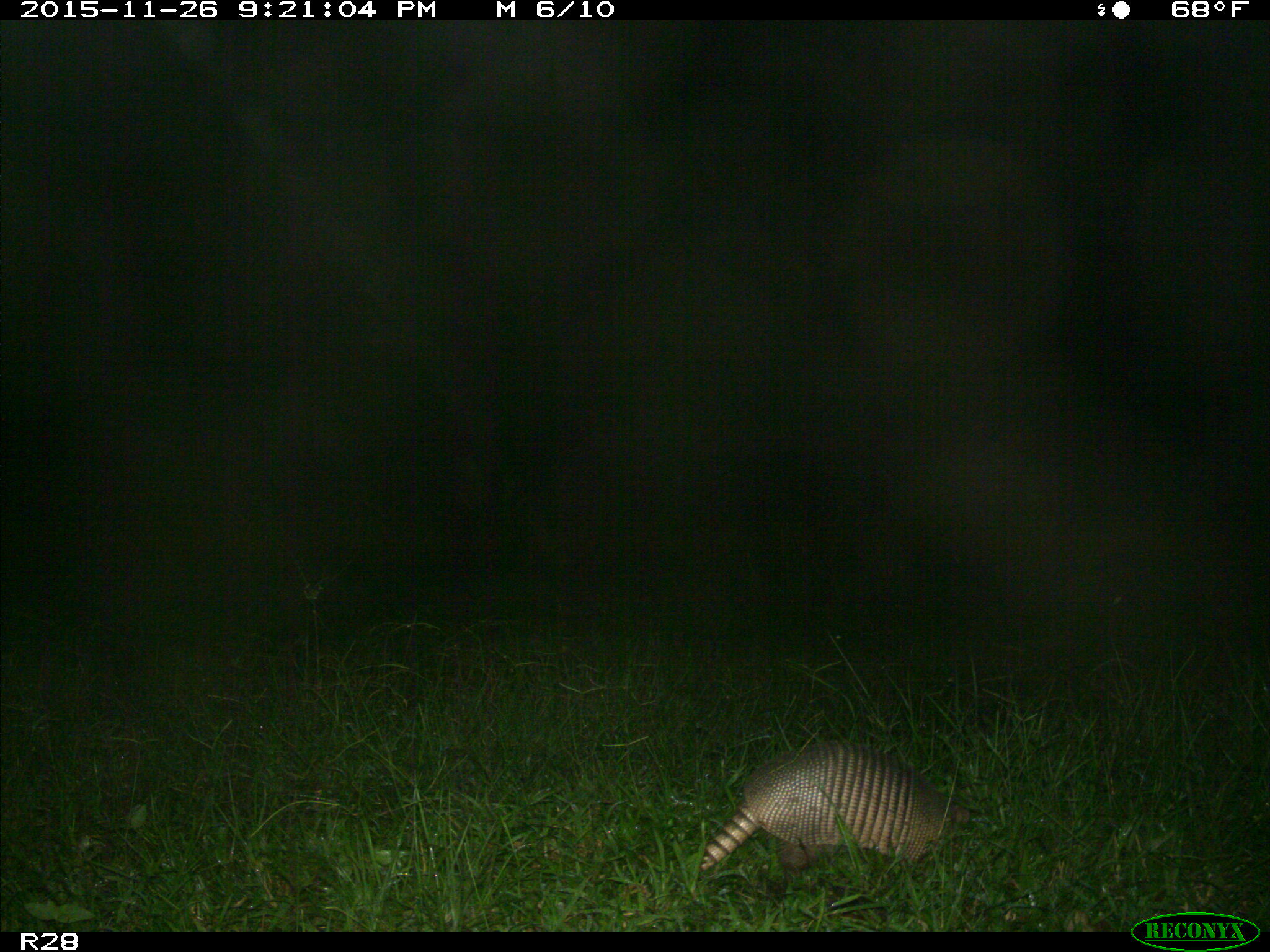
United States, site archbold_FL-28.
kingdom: Animalia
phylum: Chordata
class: Mammalia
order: Cingulata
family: Dasypodidae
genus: Dasypus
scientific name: Dasypus novemcinctus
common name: nine-banded armadillo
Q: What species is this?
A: Dasypus novemcinctus (nine-banded armadillo).